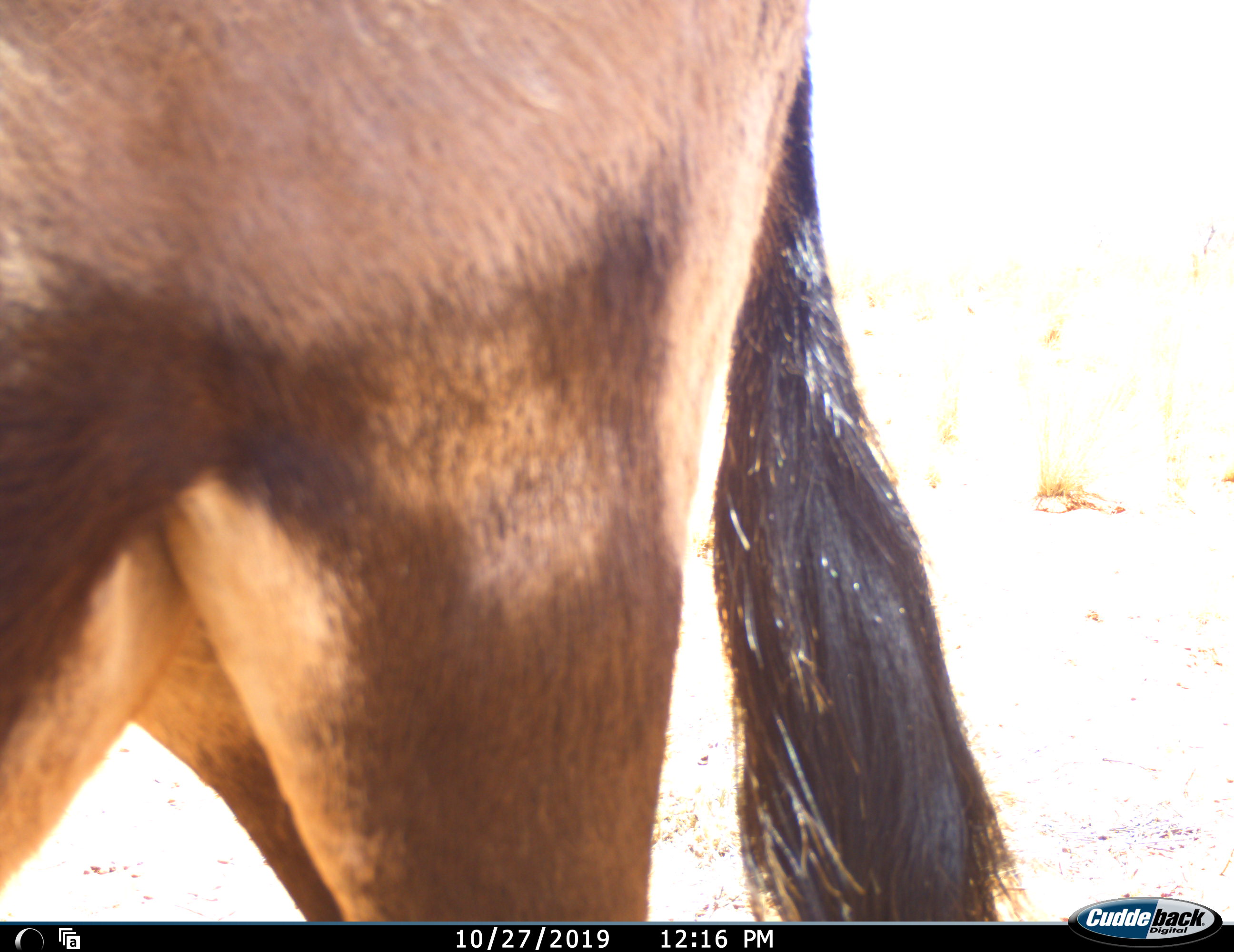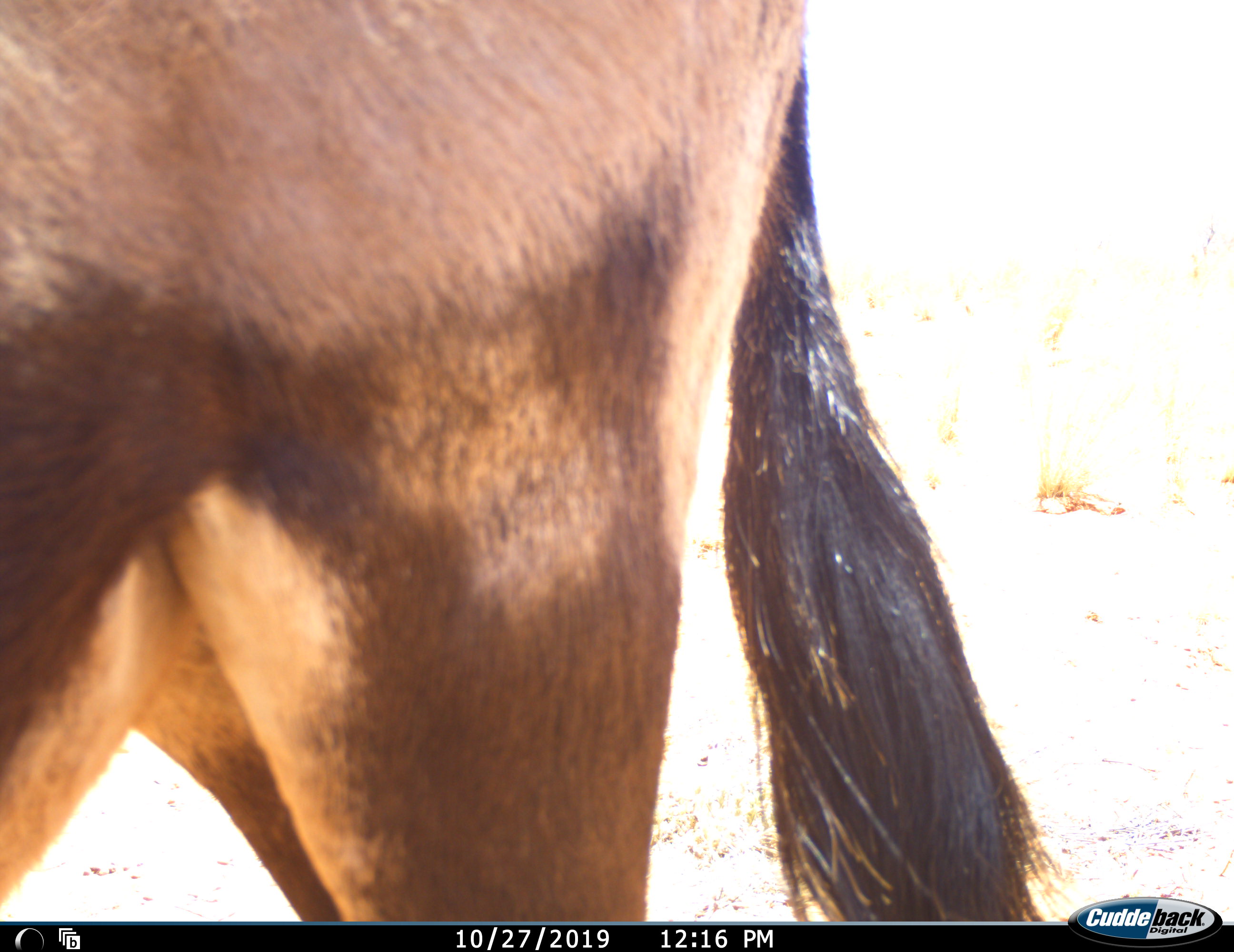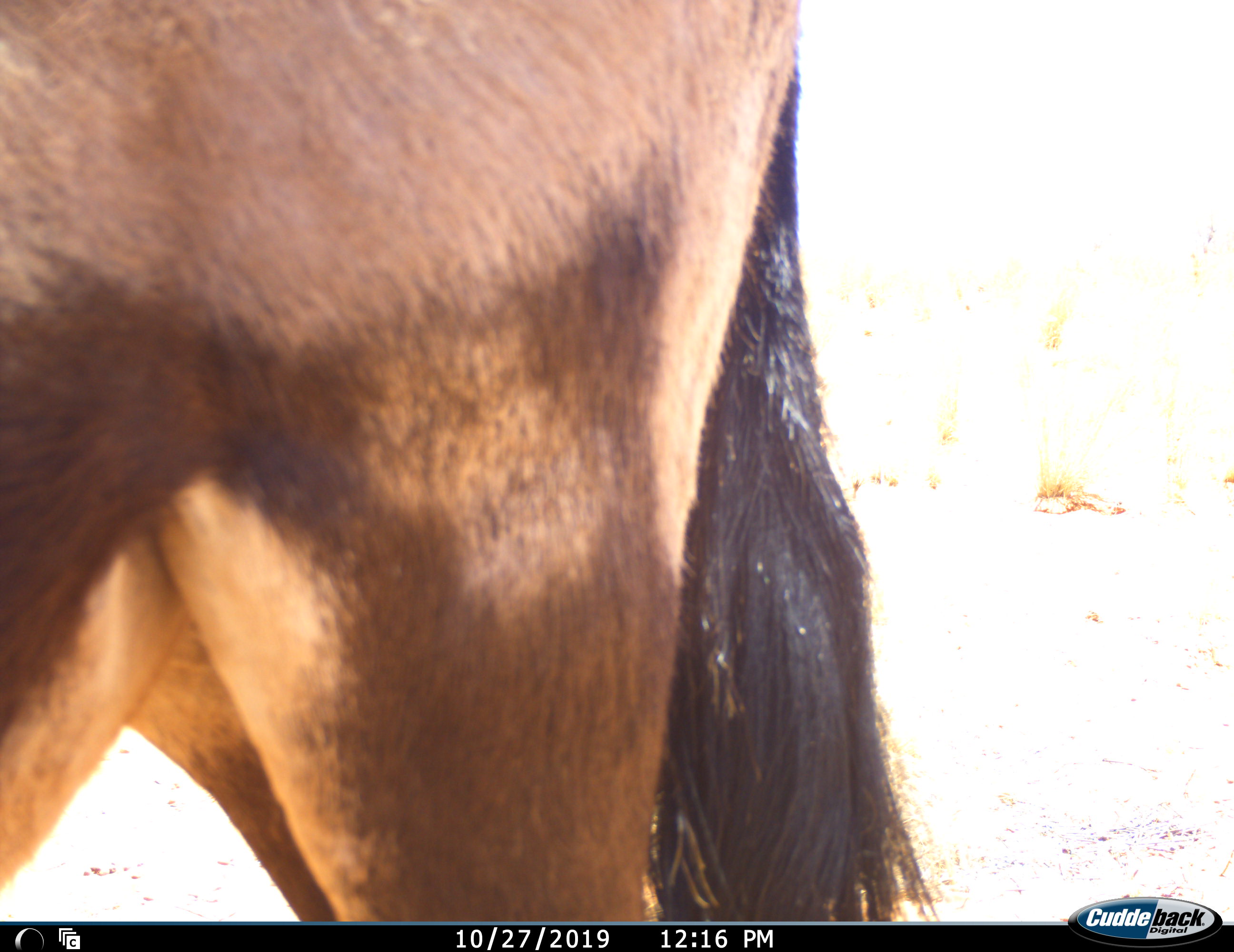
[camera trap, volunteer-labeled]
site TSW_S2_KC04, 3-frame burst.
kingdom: Animalia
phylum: Chordata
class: Mammalia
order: Artiodactyla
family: Bovidae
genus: Oryx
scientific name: Oryx gazella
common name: gemsbok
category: oryx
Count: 1.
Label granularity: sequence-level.